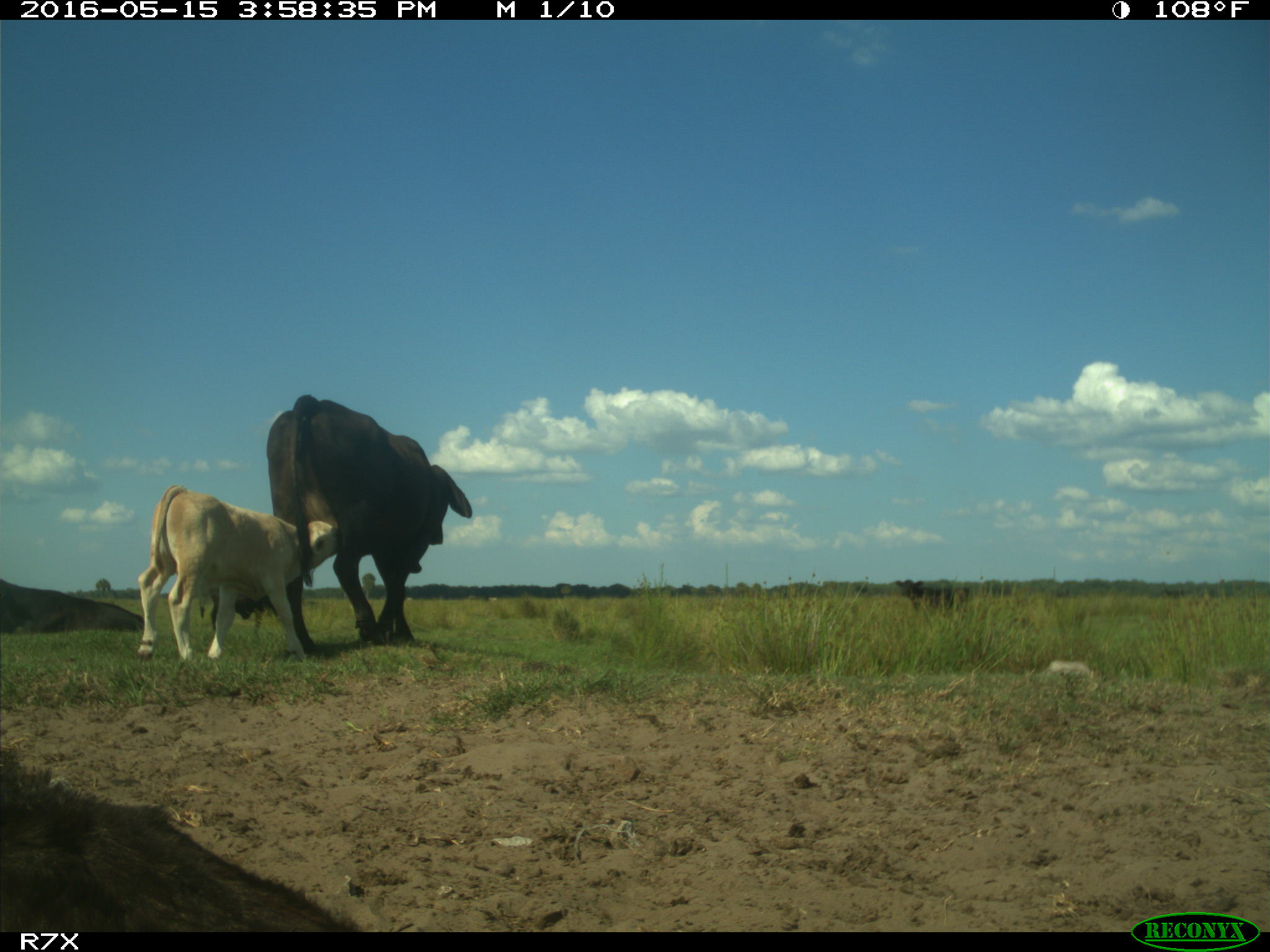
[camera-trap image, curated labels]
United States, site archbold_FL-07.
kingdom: Animalia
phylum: Chordata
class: Mammalia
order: Artiodactyla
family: Bovidae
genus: Bos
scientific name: Bos taurus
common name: domestic cow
Bos taurus (domestic cow).